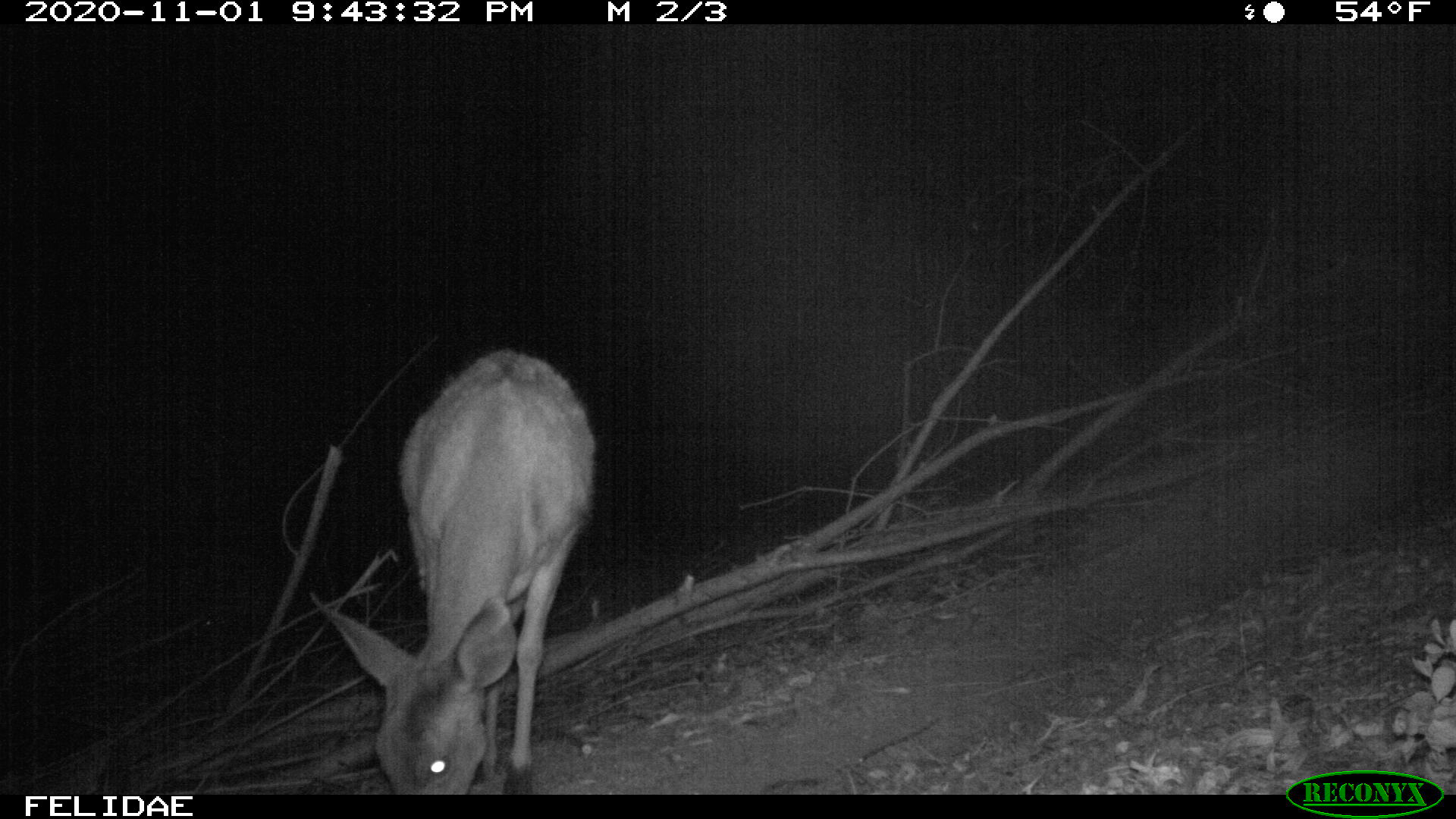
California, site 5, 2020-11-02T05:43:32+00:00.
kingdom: Animalia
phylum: Chordata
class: Mammalia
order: Artiodactyla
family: Cervidae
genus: Odocoileus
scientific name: Odocoileus hemionus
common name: mule deer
Mule deer (Odocoileus hemionus).